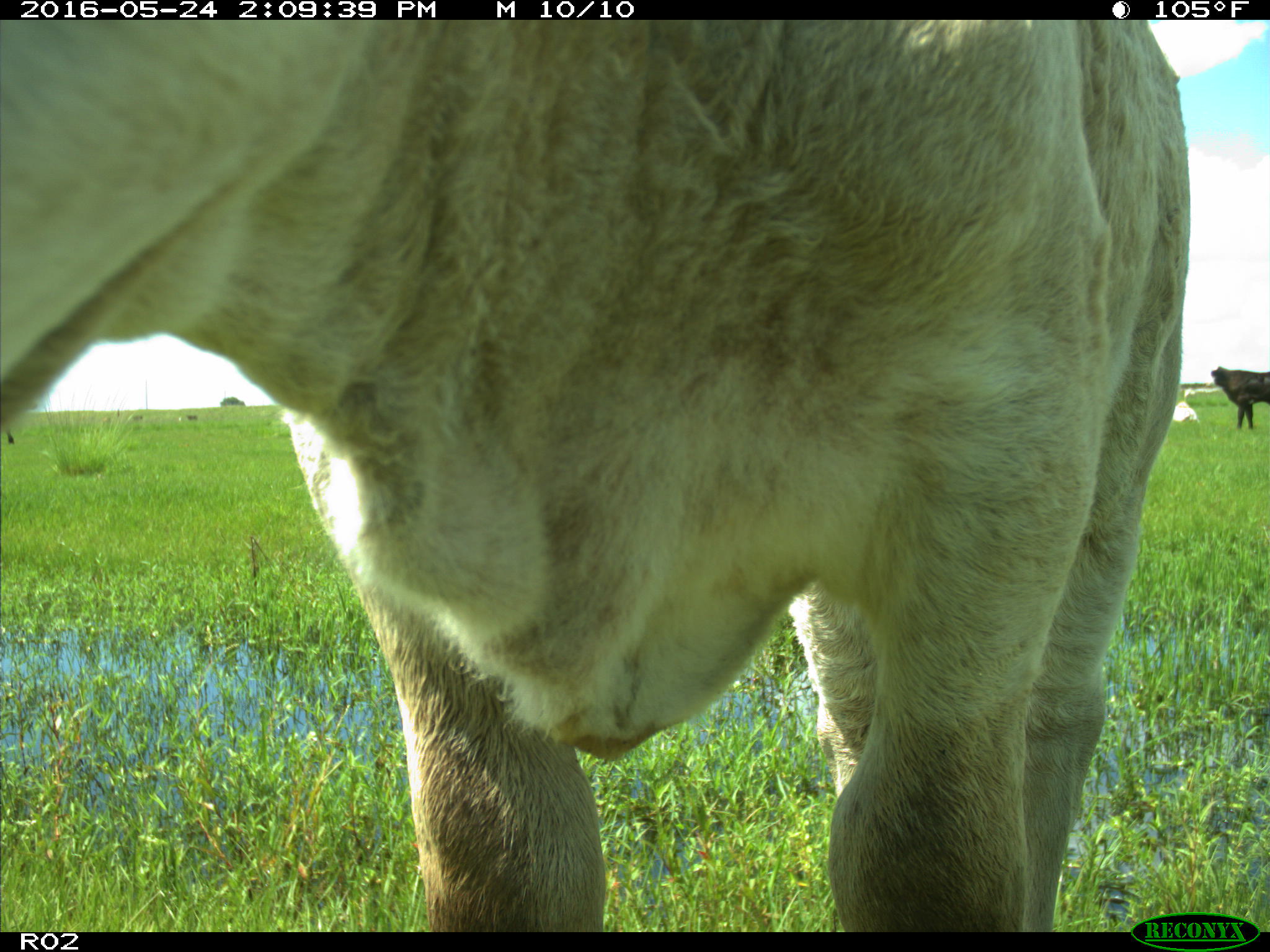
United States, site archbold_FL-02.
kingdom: Animalia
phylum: Chordata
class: Mammalia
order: Artiodactyla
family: Bovidae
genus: Bos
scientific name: Bos taurus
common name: domestic cow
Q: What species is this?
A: Bos taurus (domestic cow).